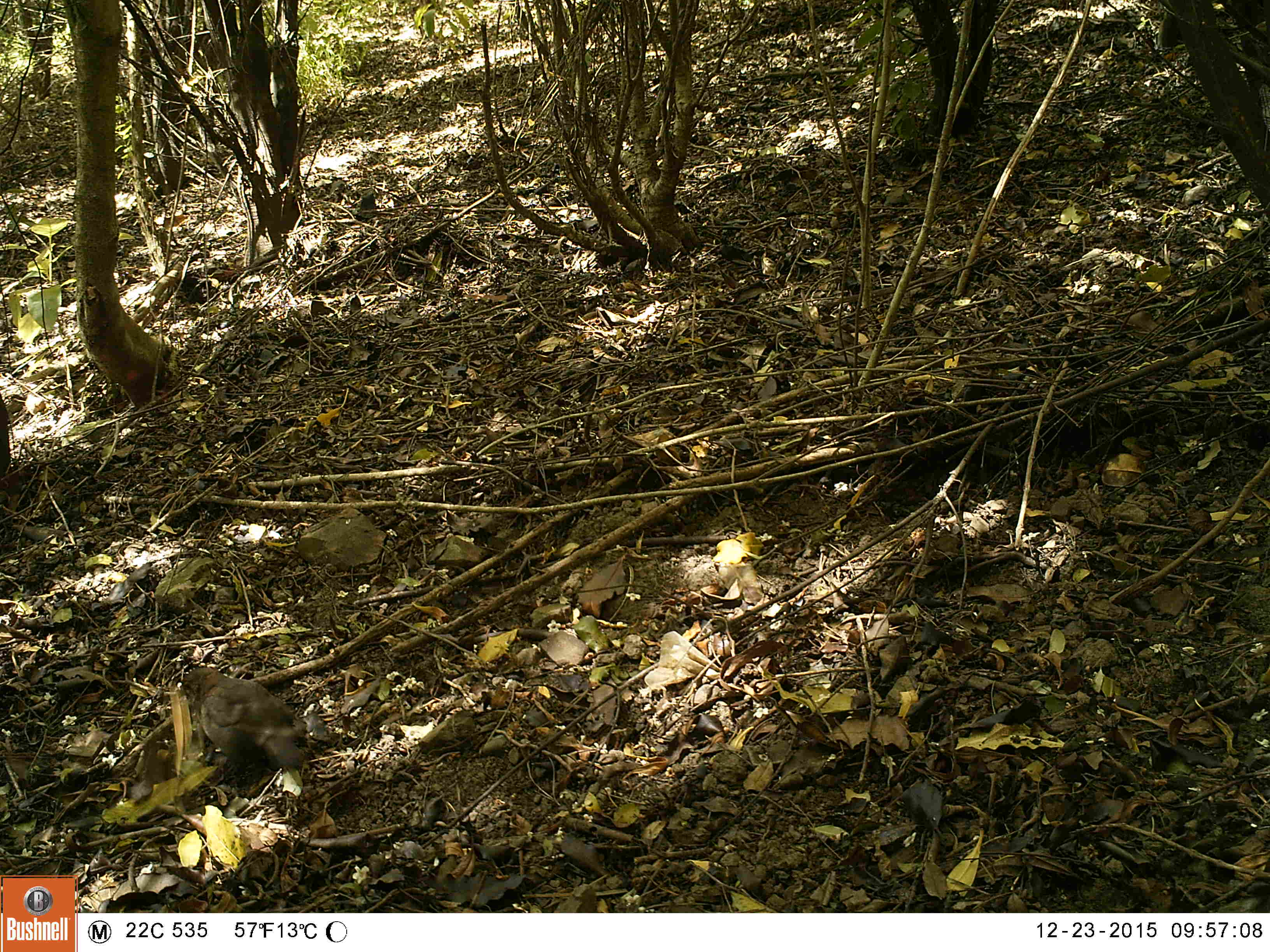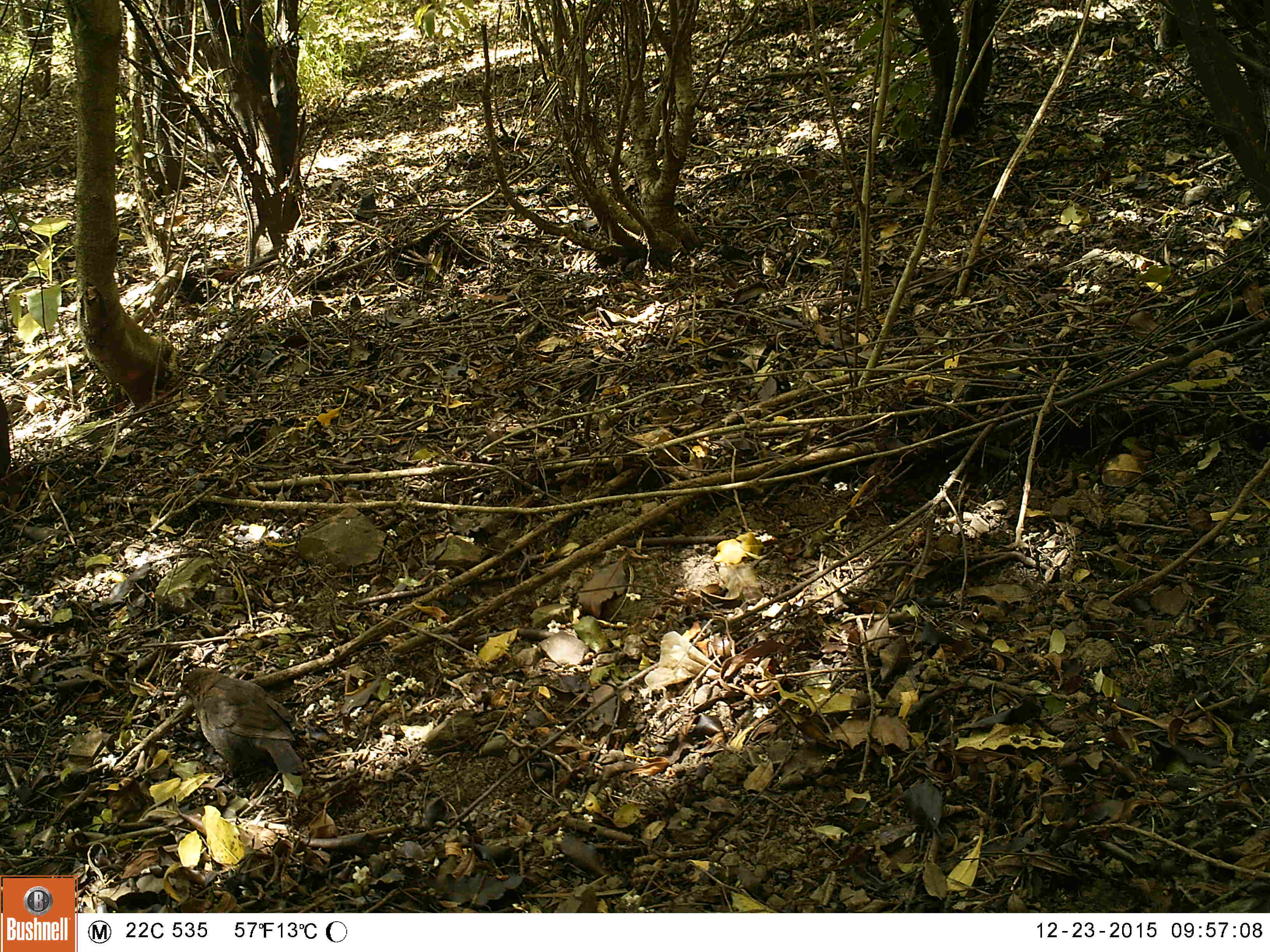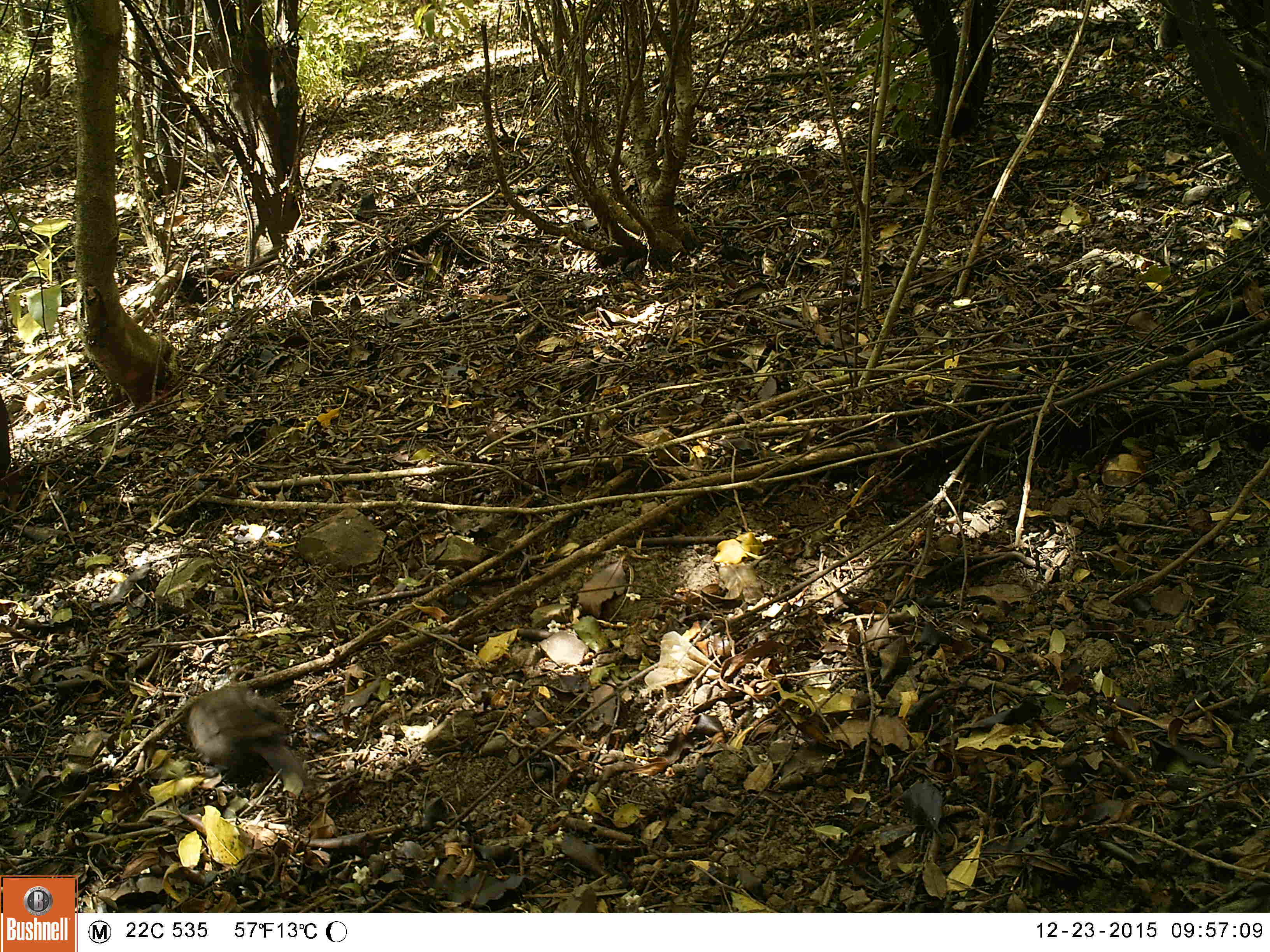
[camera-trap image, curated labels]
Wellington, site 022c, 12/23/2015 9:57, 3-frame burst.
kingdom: Animalia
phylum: Chordata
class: Aves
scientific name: Aves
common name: bird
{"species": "bird (Aves)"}